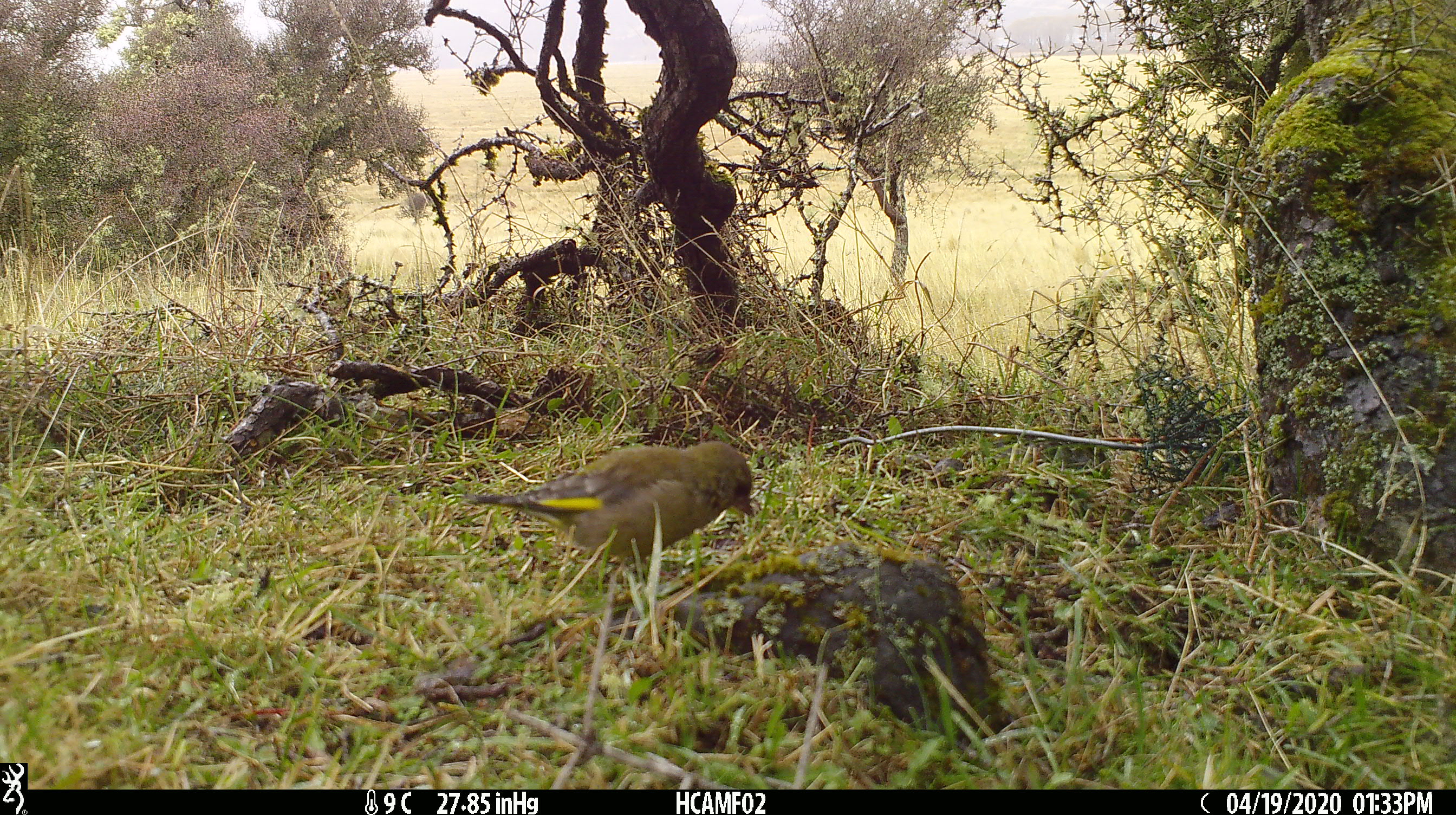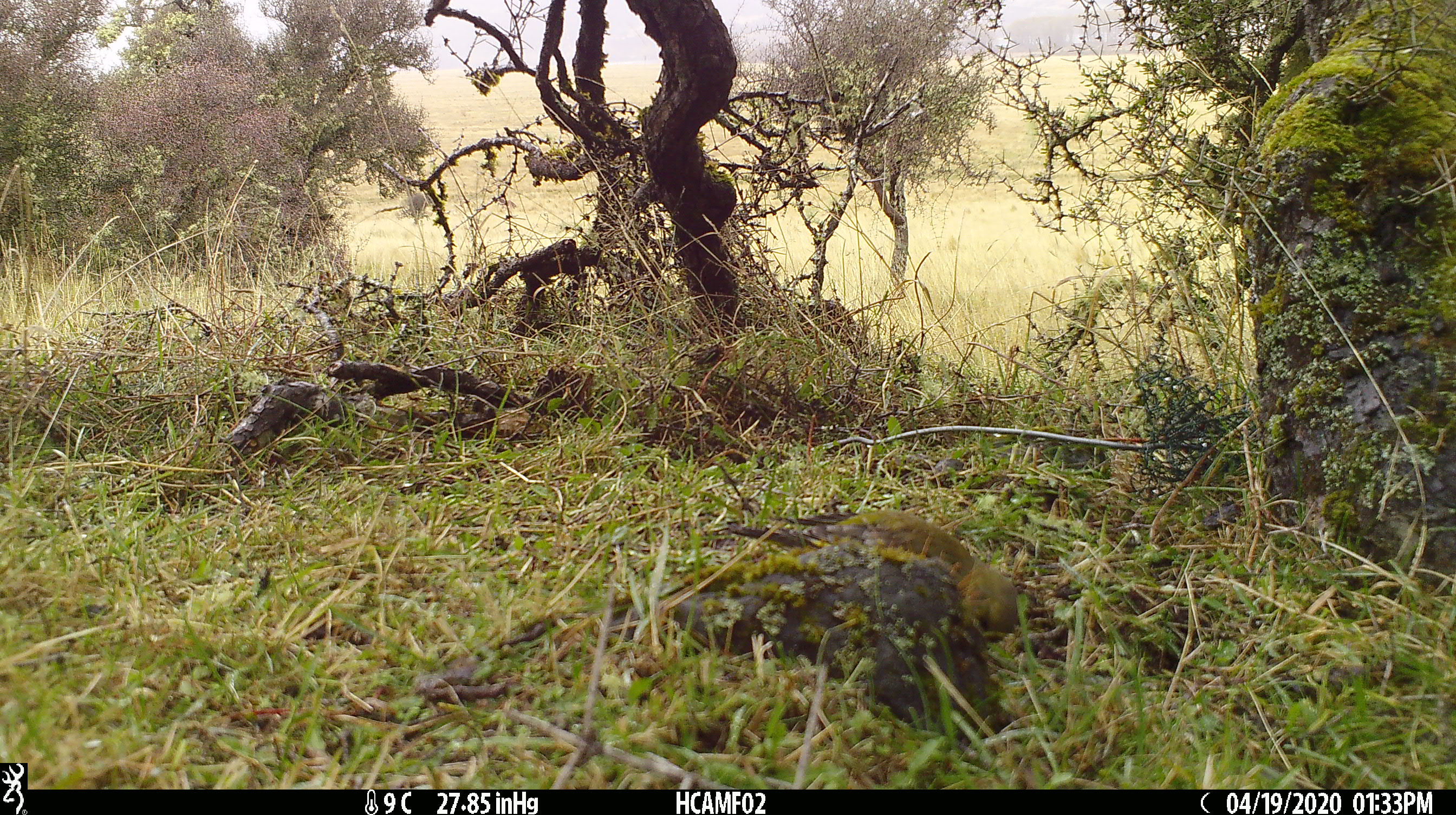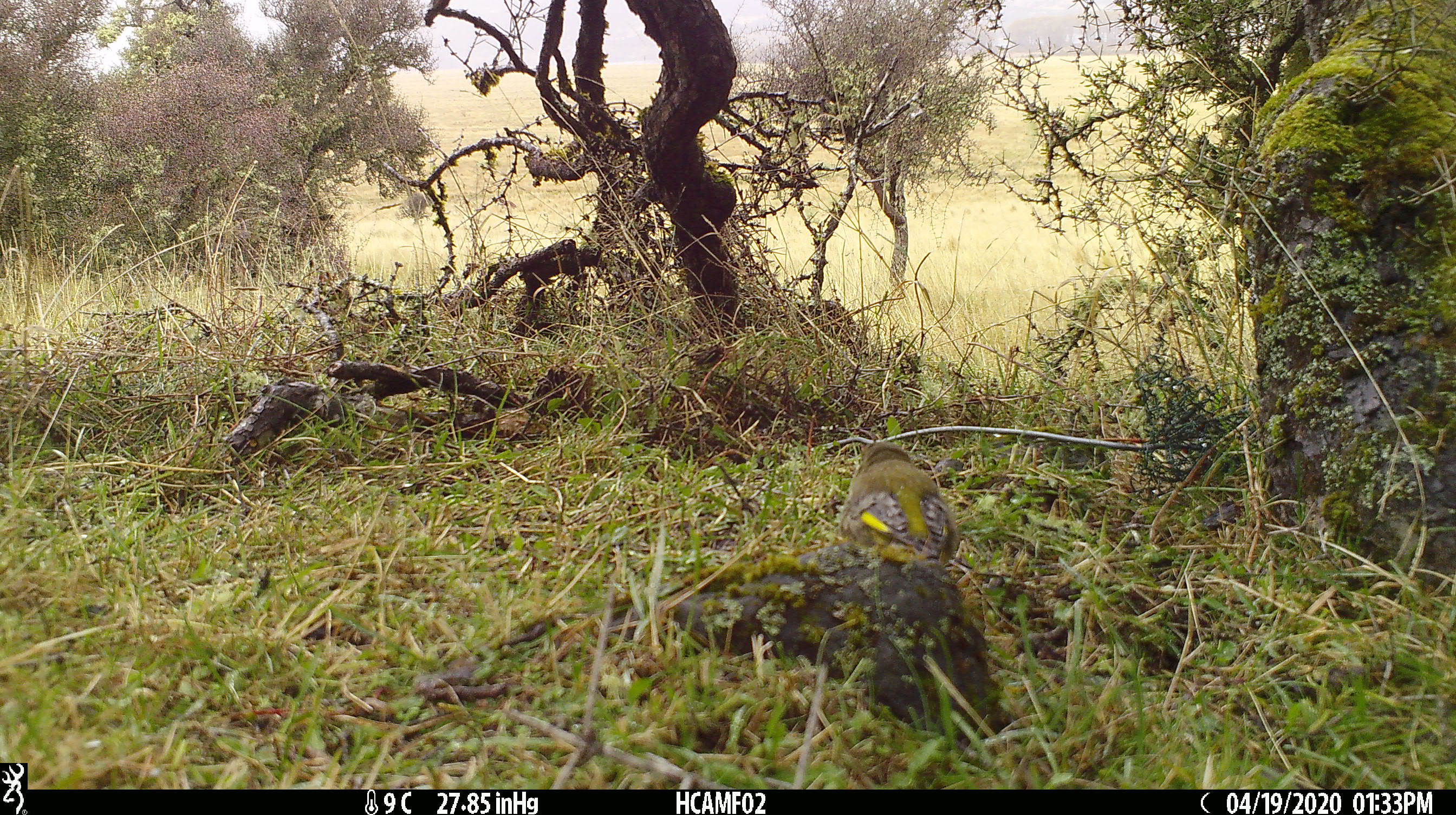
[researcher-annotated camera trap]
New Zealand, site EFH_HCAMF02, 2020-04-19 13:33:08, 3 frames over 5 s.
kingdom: Animalia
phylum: Chordata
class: Aves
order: Passeriformes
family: Fringillidae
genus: Chloris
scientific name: Chloris chloris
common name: greenfinch